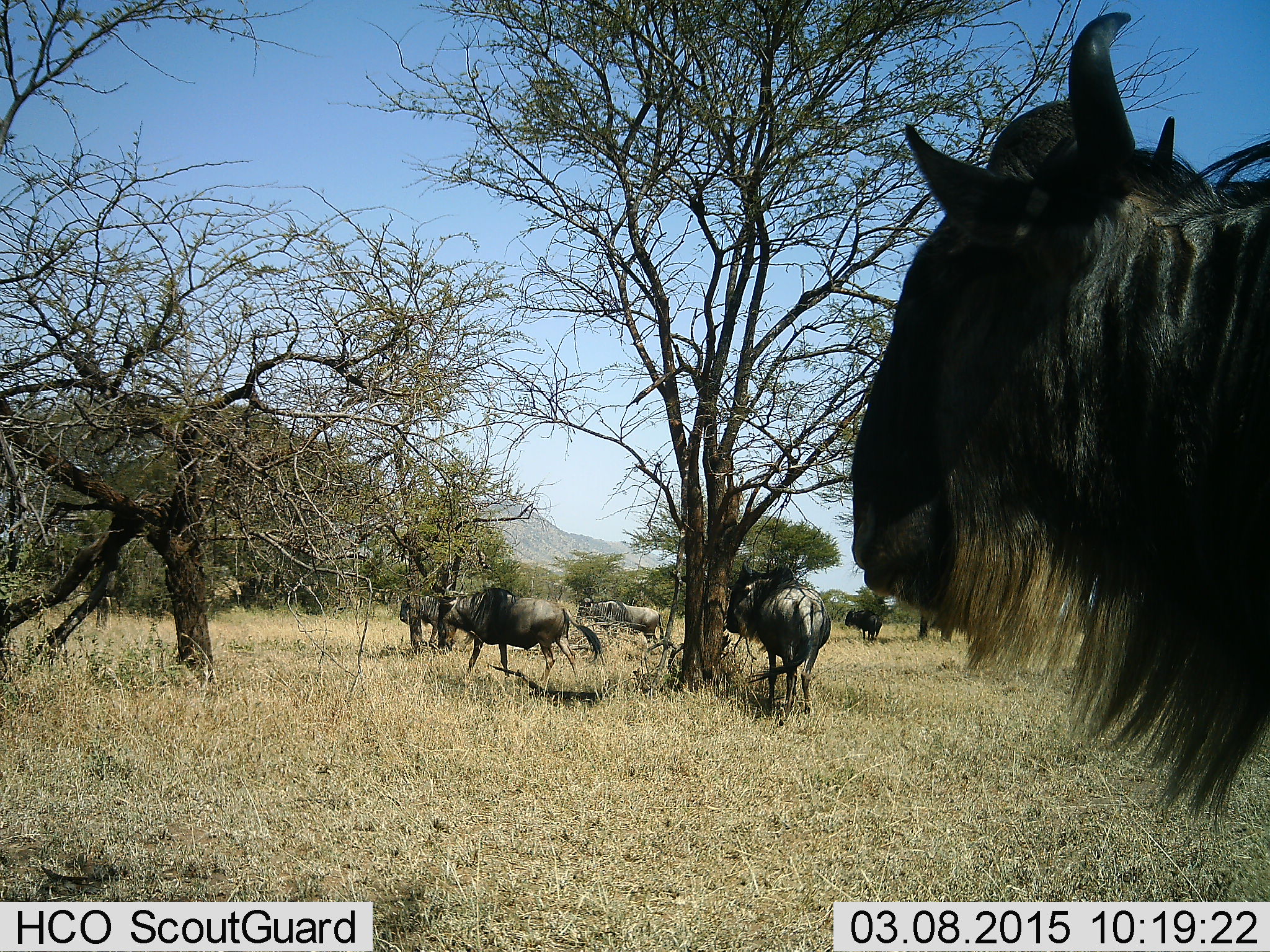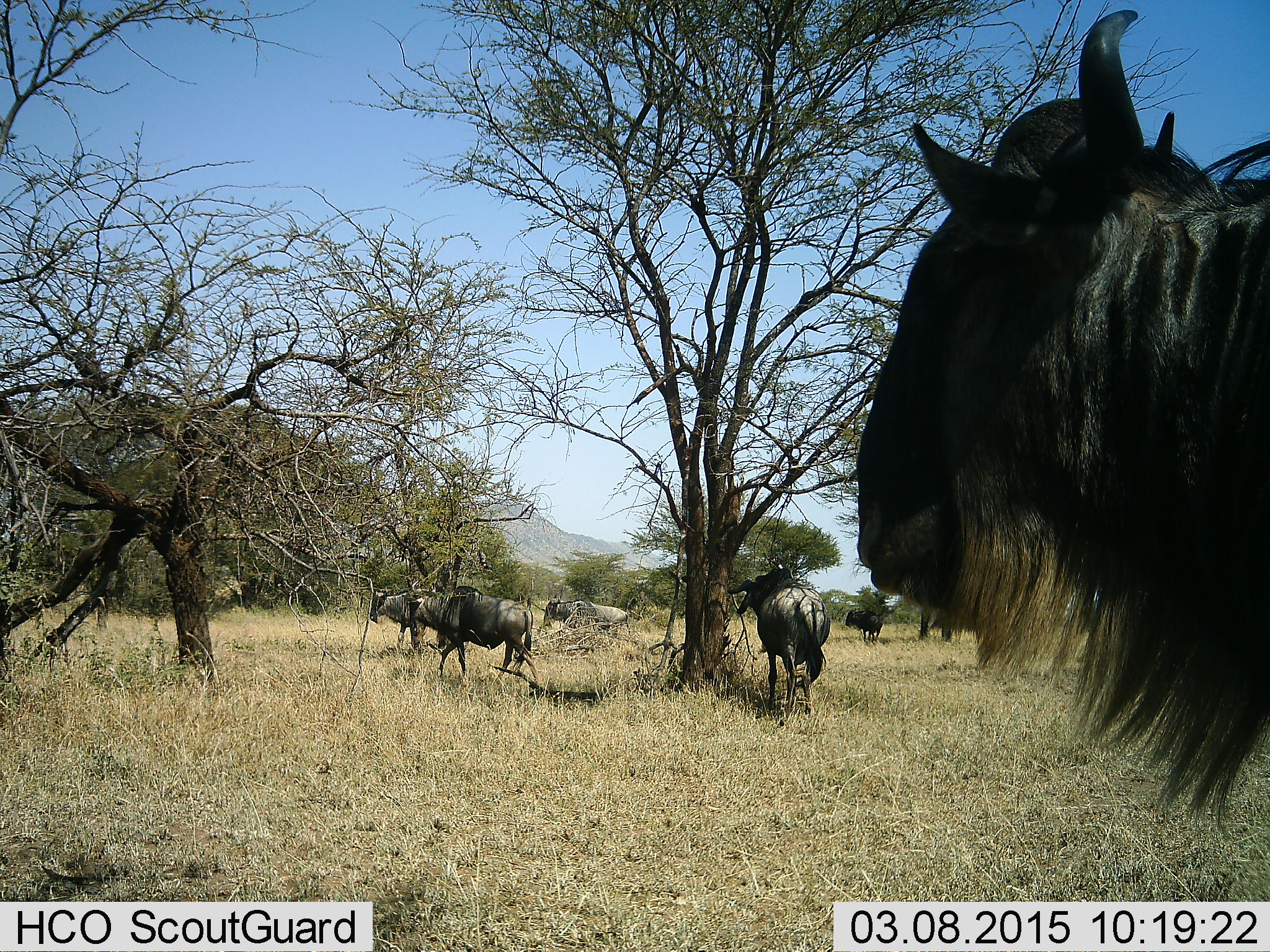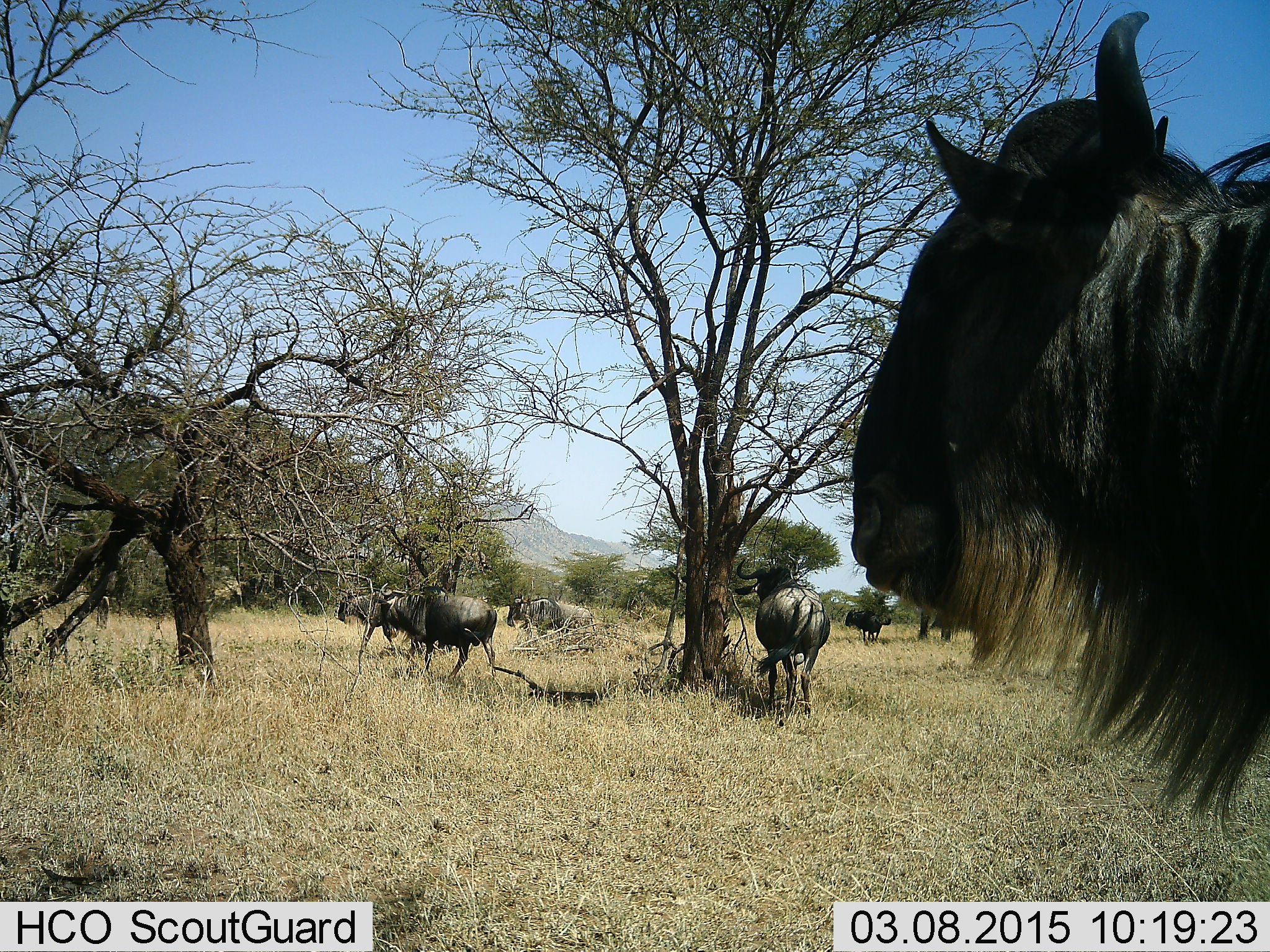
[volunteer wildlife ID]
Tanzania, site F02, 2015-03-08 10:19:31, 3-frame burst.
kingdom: Animalia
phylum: Chordata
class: Mammalia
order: Artiodactyla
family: Bovidae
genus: Connochaetes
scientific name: Connochaetes taurinus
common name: blue wildebeest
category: wildebeest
Wildebeest (blue wildebeest) (Connochaetes taurinus), count 6. Behavior (volunteer vote fractions): standing 80%, resting 0%, moving 100%, interacting 0%. Young present (vote fraction): 0%. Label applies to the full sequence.